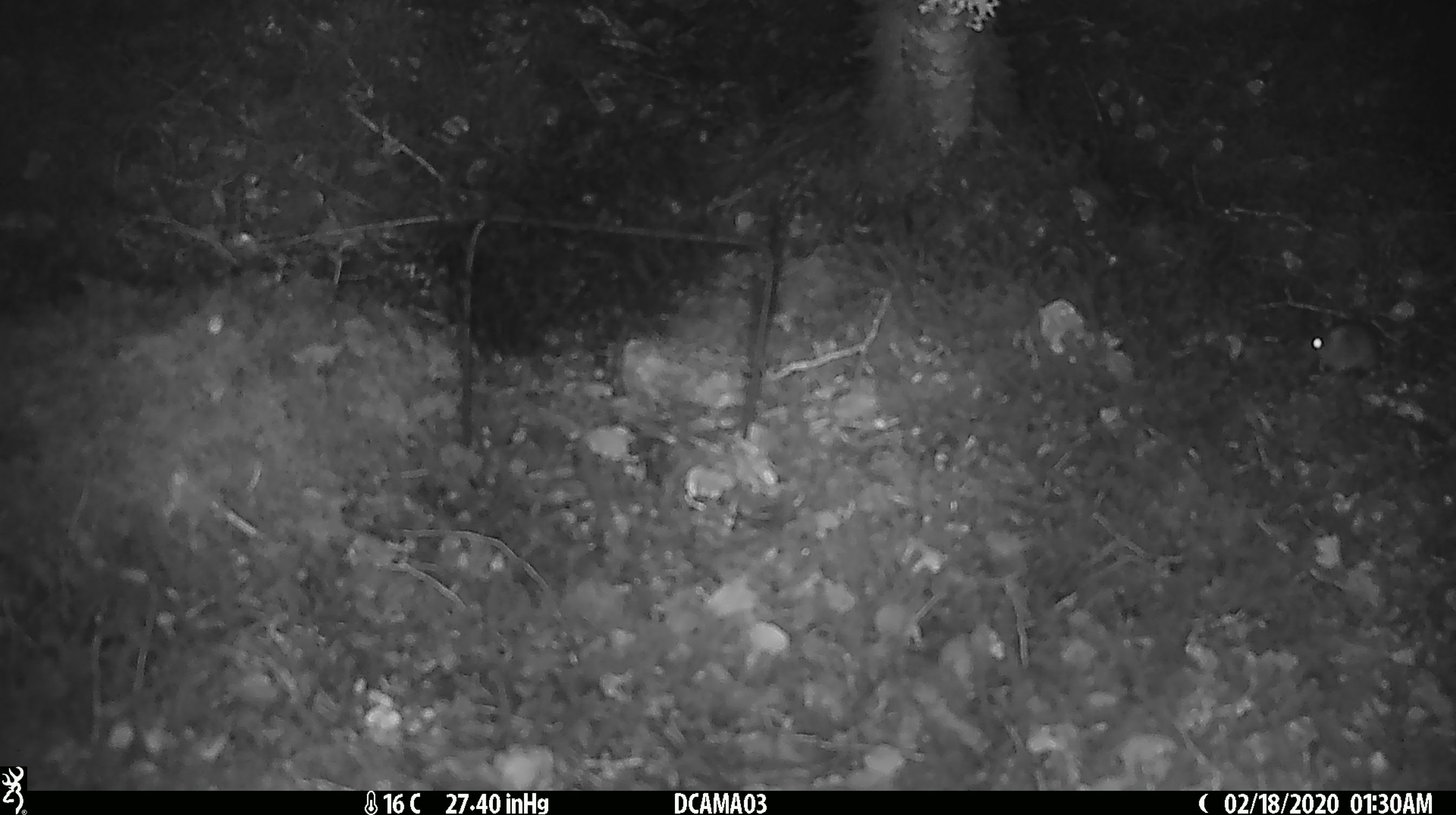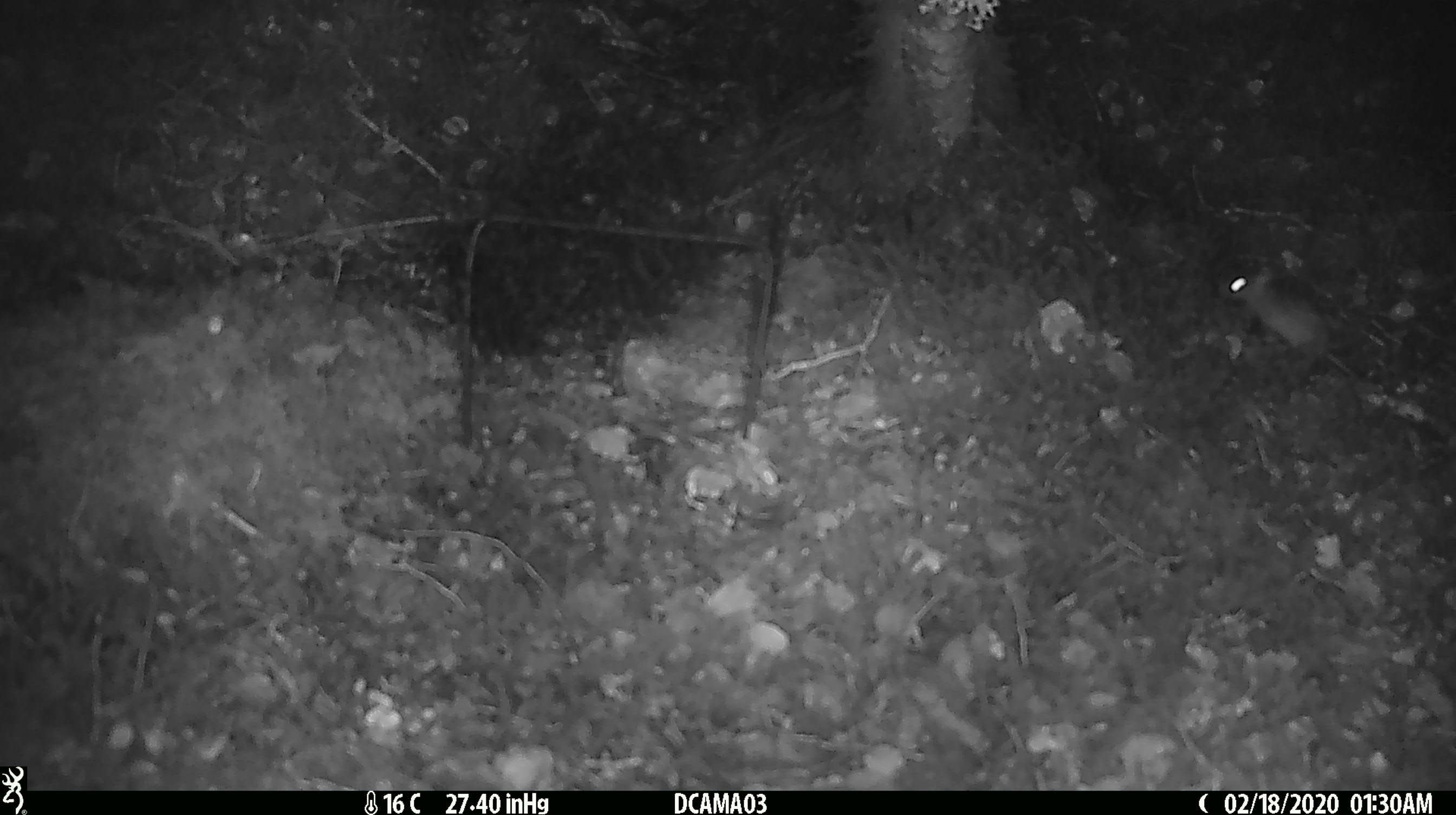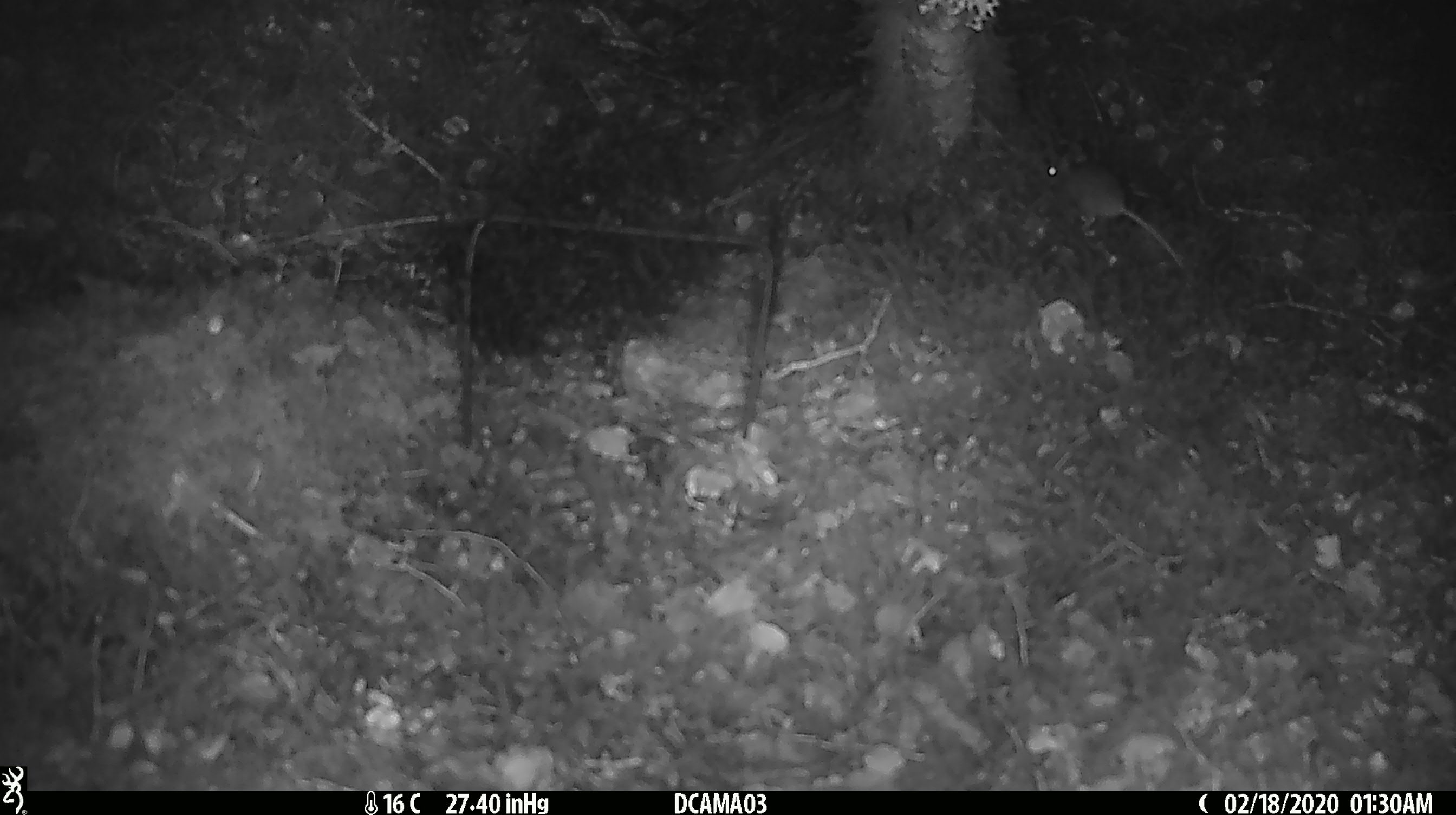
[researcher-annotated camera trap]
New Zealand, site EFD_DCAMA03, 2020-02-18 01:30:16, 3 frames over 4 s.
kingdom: Animalia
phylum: Chordata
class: Mammalia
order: Rodentia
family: Muridae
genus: Mus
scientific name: Mus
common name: mouse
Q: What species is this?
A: Mouse (Mus).